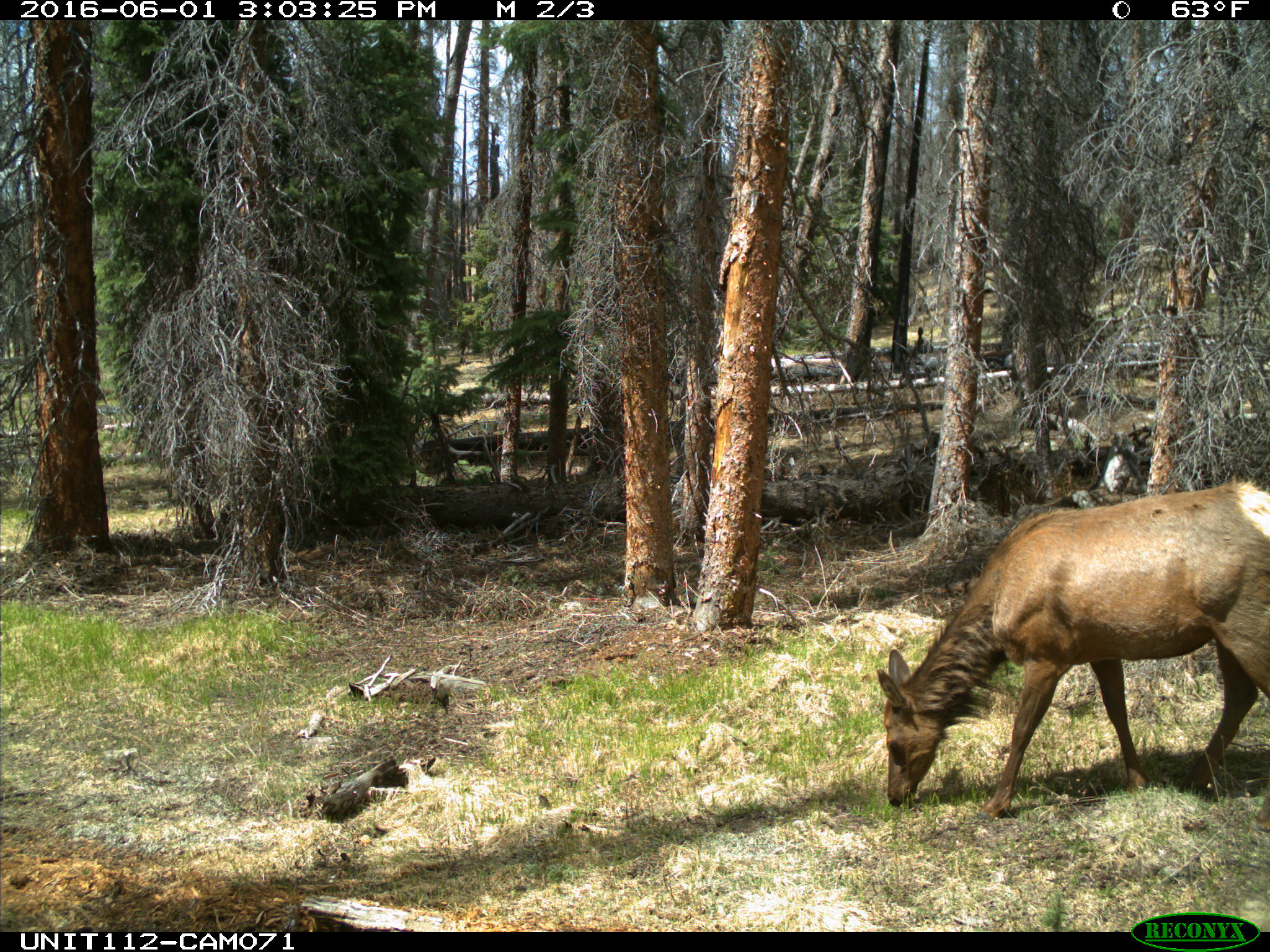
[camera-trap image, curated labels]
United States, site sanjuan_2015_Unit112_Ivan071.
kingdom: Animalia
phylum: Chordata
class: Mammalia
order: Artiodactyla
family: Cervidae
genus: Cervus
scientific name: Cervus elaphus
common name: red deer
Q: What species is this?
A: Cervus elaphus (red deer).